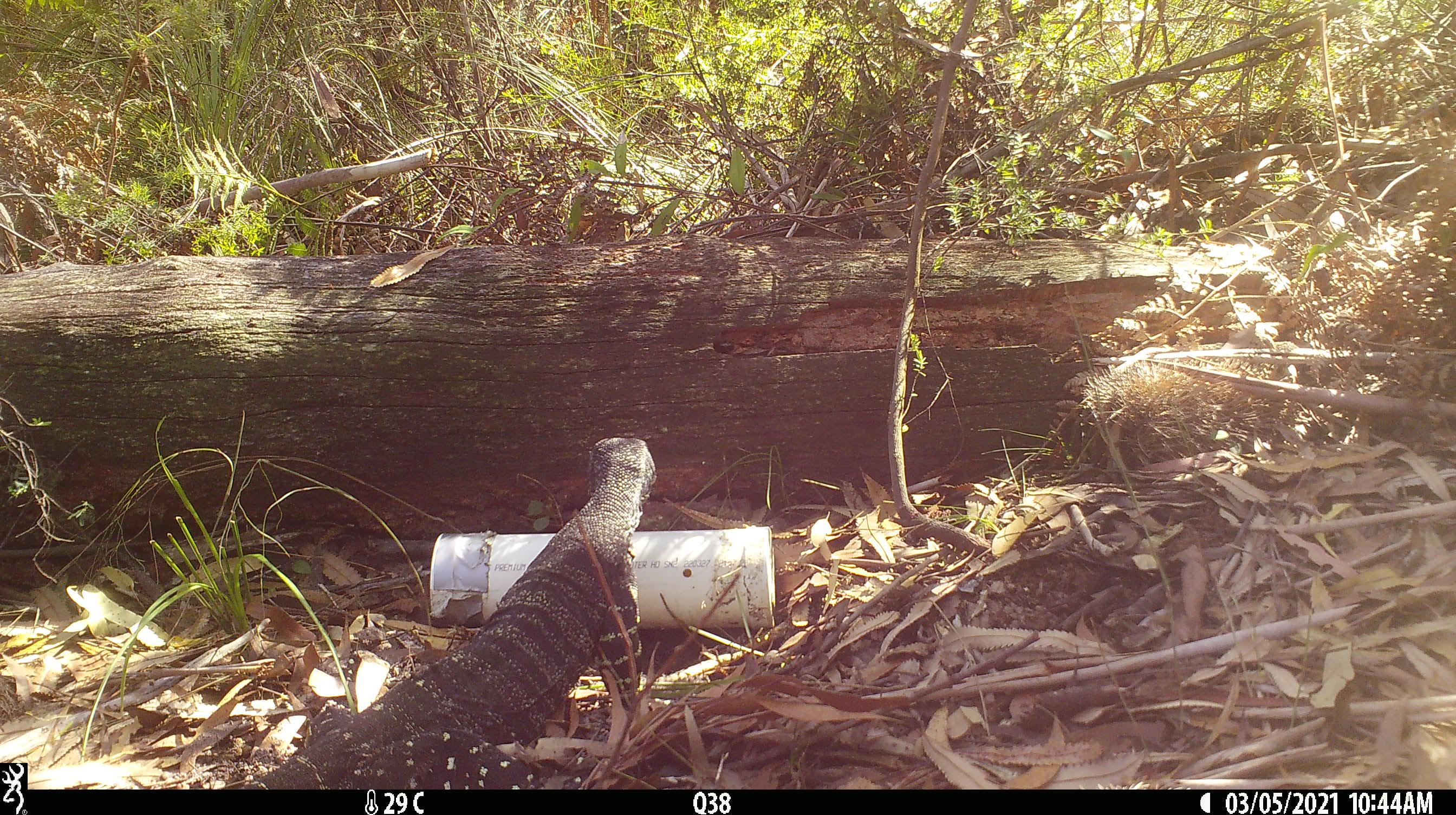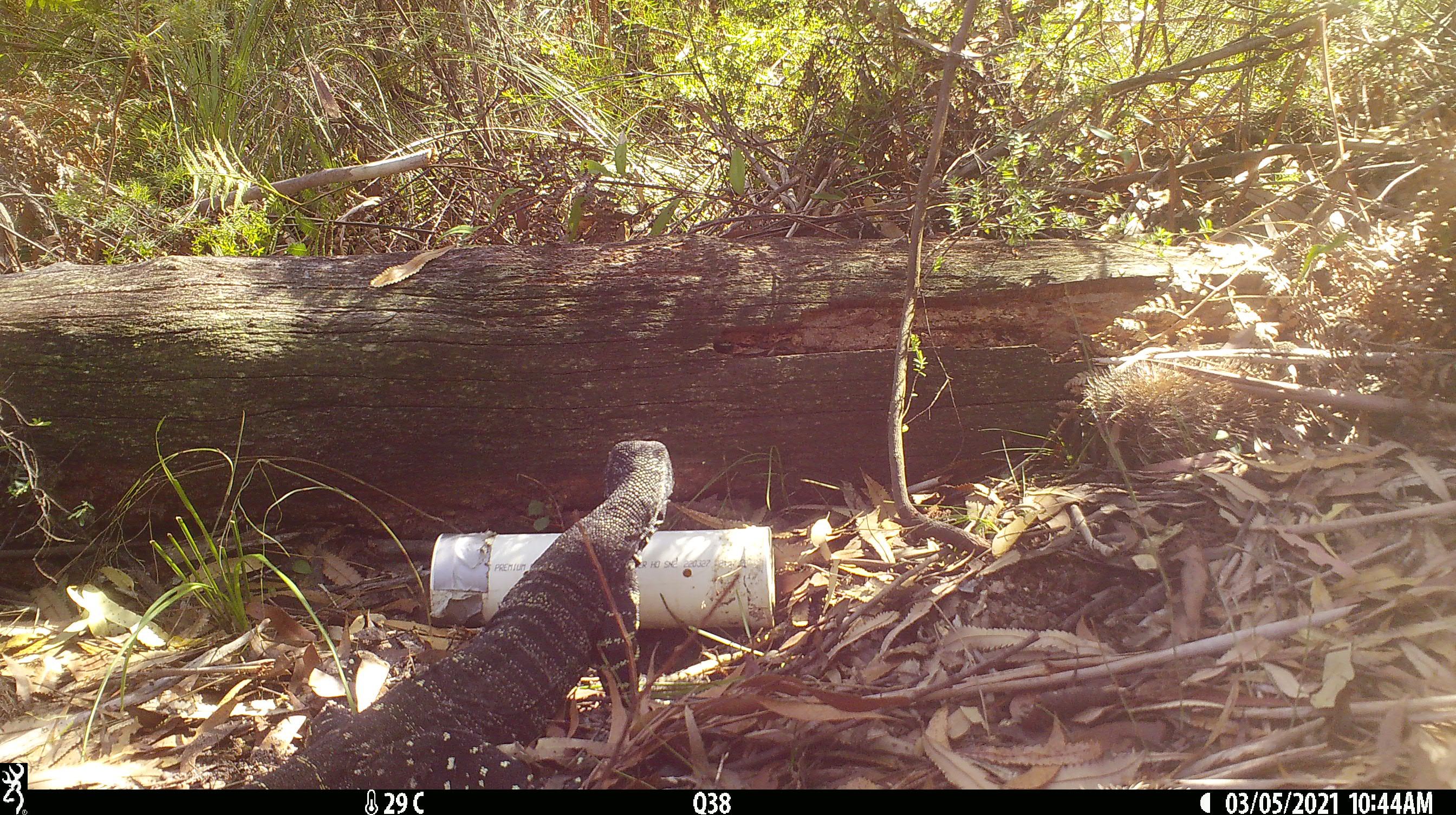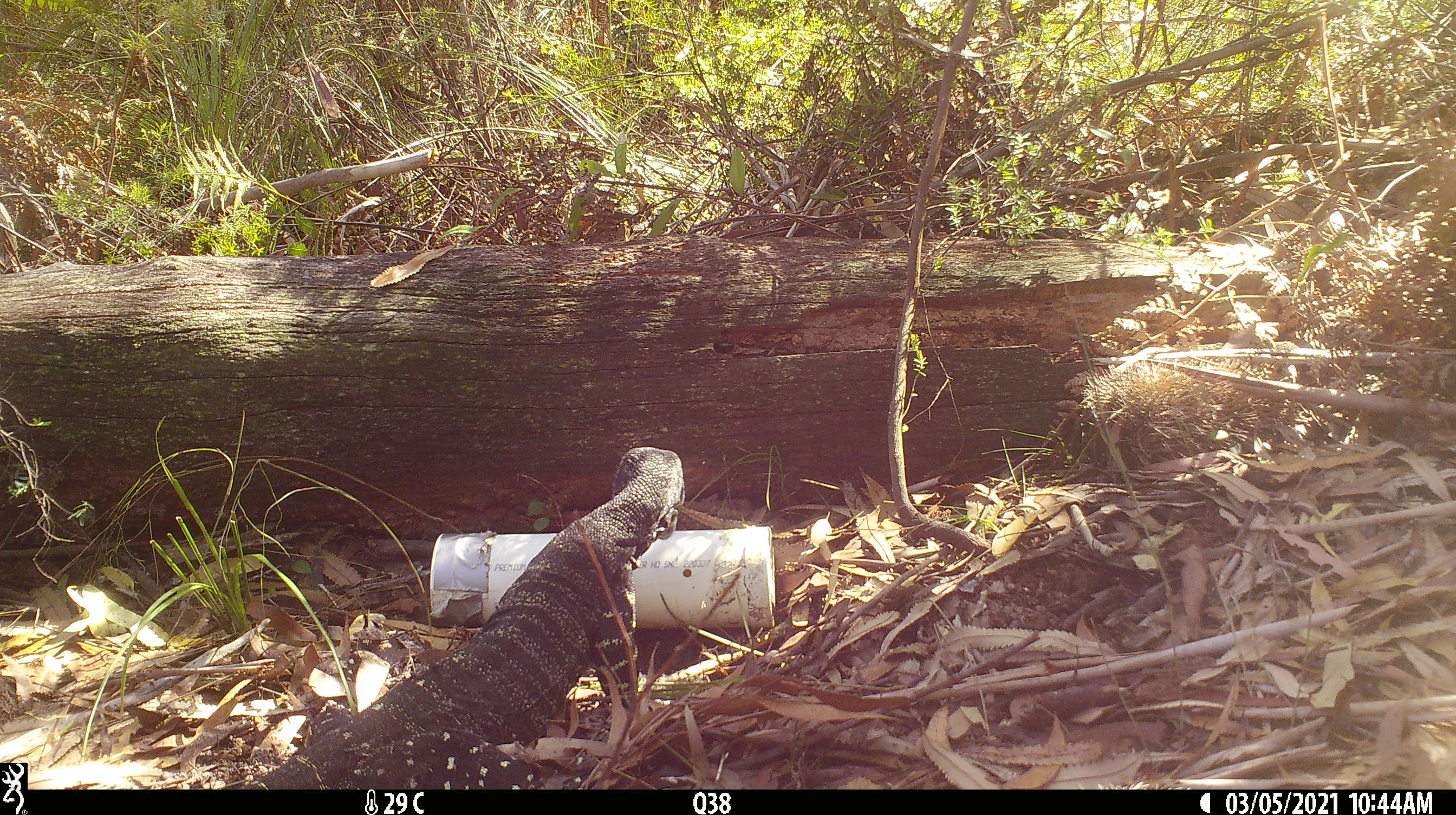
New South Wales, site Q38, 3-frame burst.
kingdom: Animalia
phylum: Chordata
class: Reptilia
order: Squamata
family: Varanidae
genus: Varanus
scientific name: Varanus varius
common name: lace monitor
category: goanna